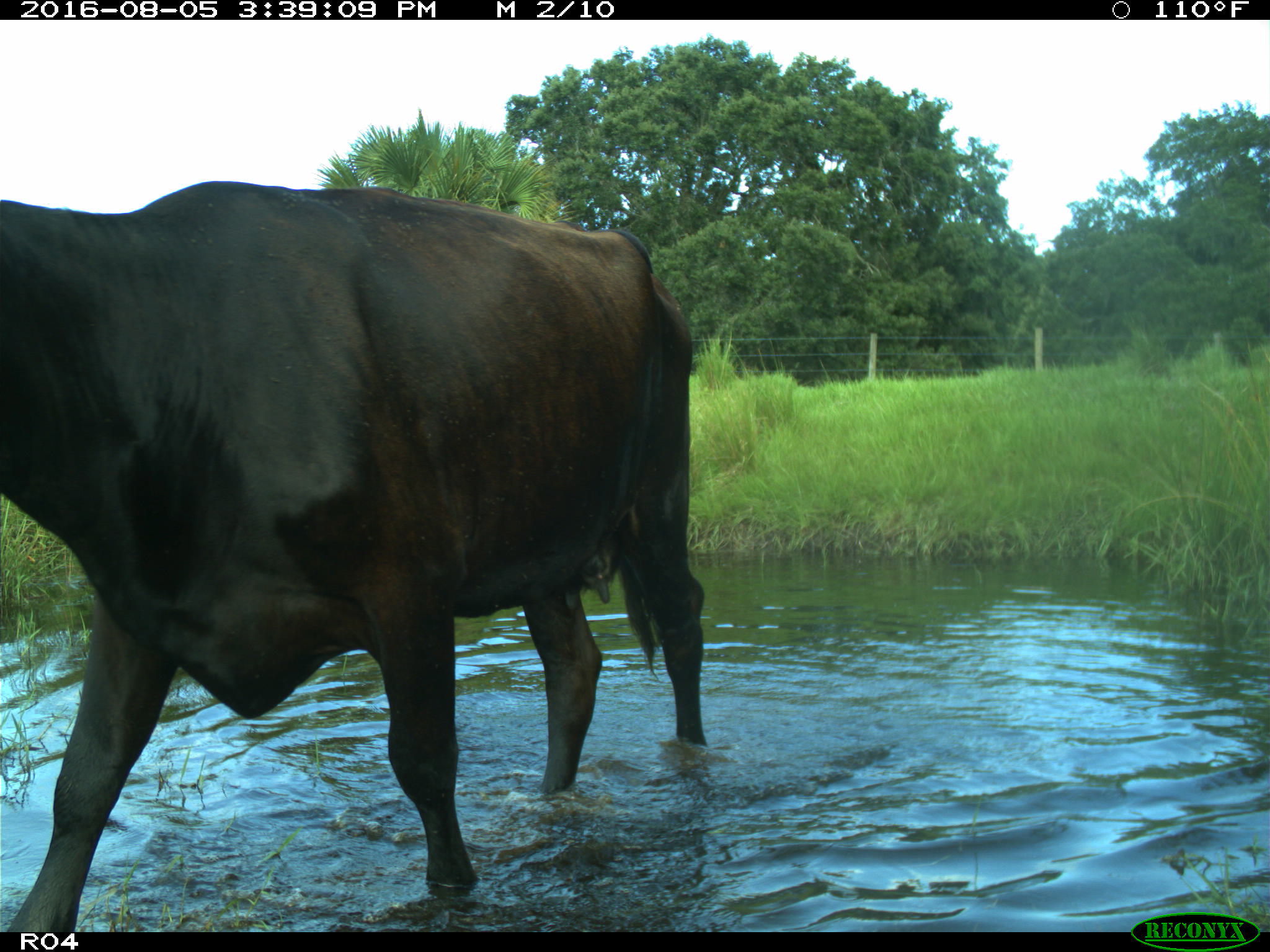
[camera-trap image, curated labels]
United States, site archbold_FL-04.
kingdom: Animalia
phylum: Chordata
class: Mammalia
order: Artiodactyla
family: Bovidae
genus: Bos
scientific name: Bos taurus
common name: domestic cow